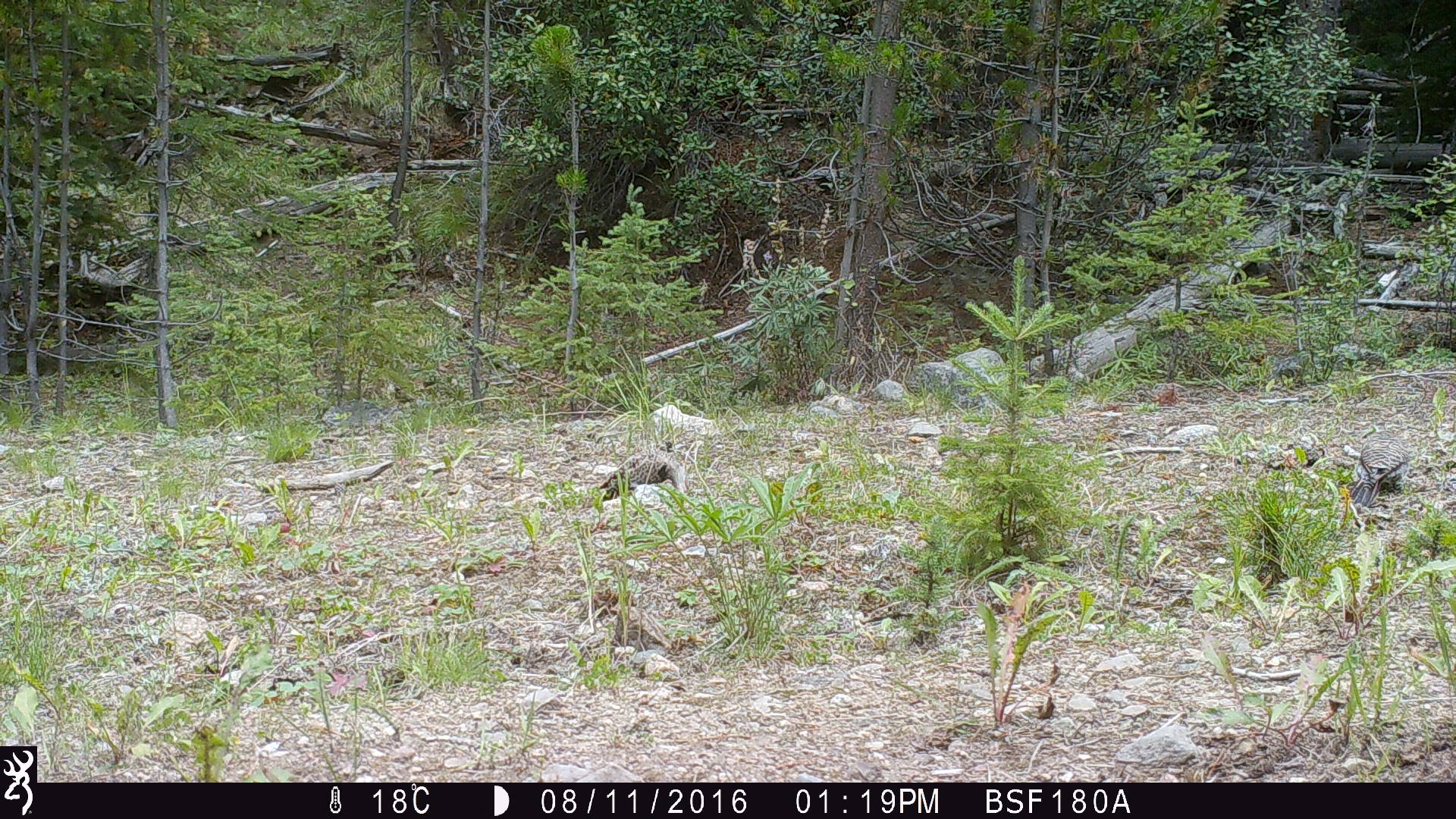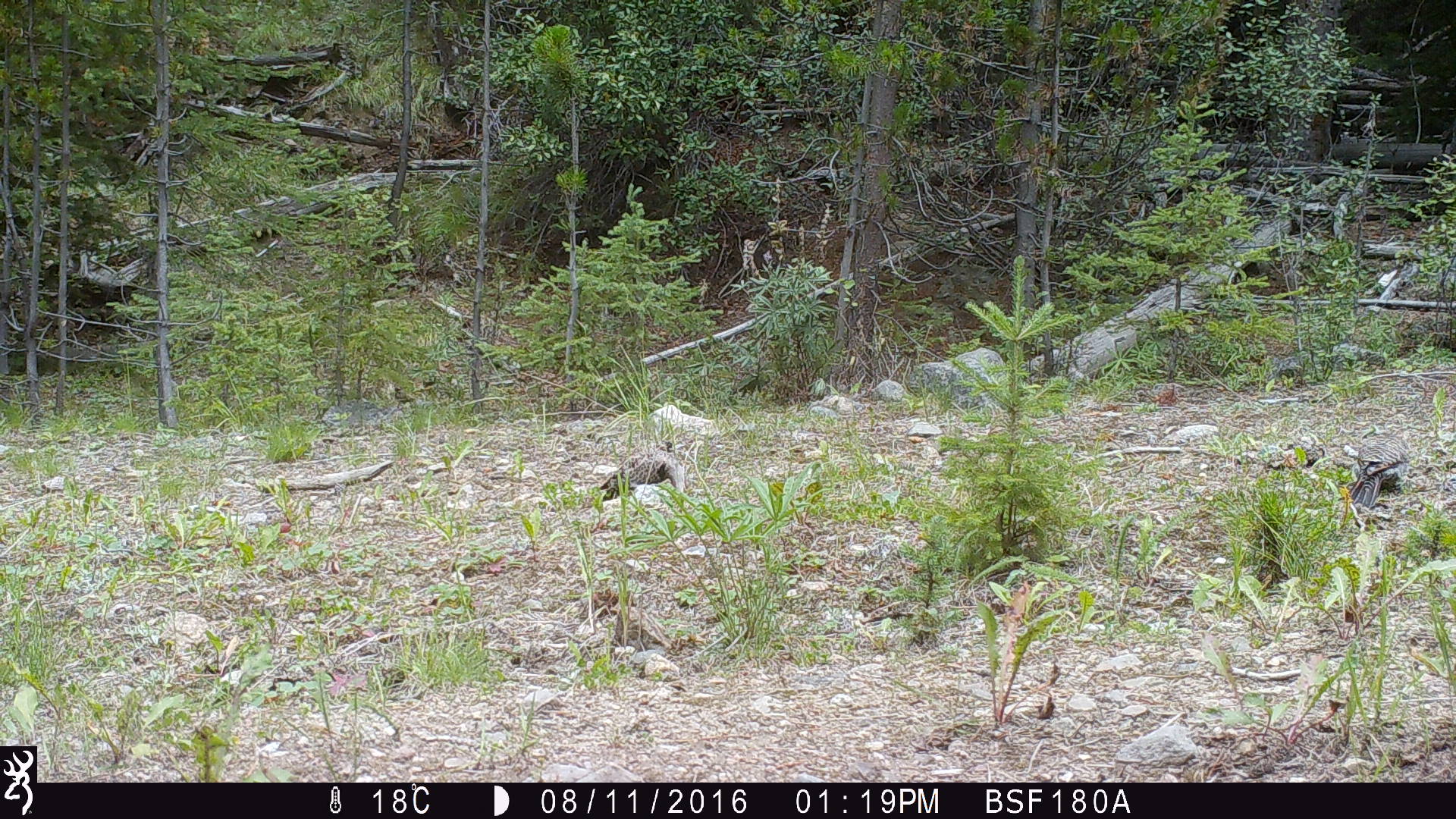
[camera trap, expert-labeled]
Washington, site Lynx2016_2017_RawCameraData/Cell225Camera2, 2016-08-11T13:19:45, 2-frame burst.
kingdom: Animalia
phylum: Chordata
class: Aves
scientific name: Aves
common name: birds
Aves (birds). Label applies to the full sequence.